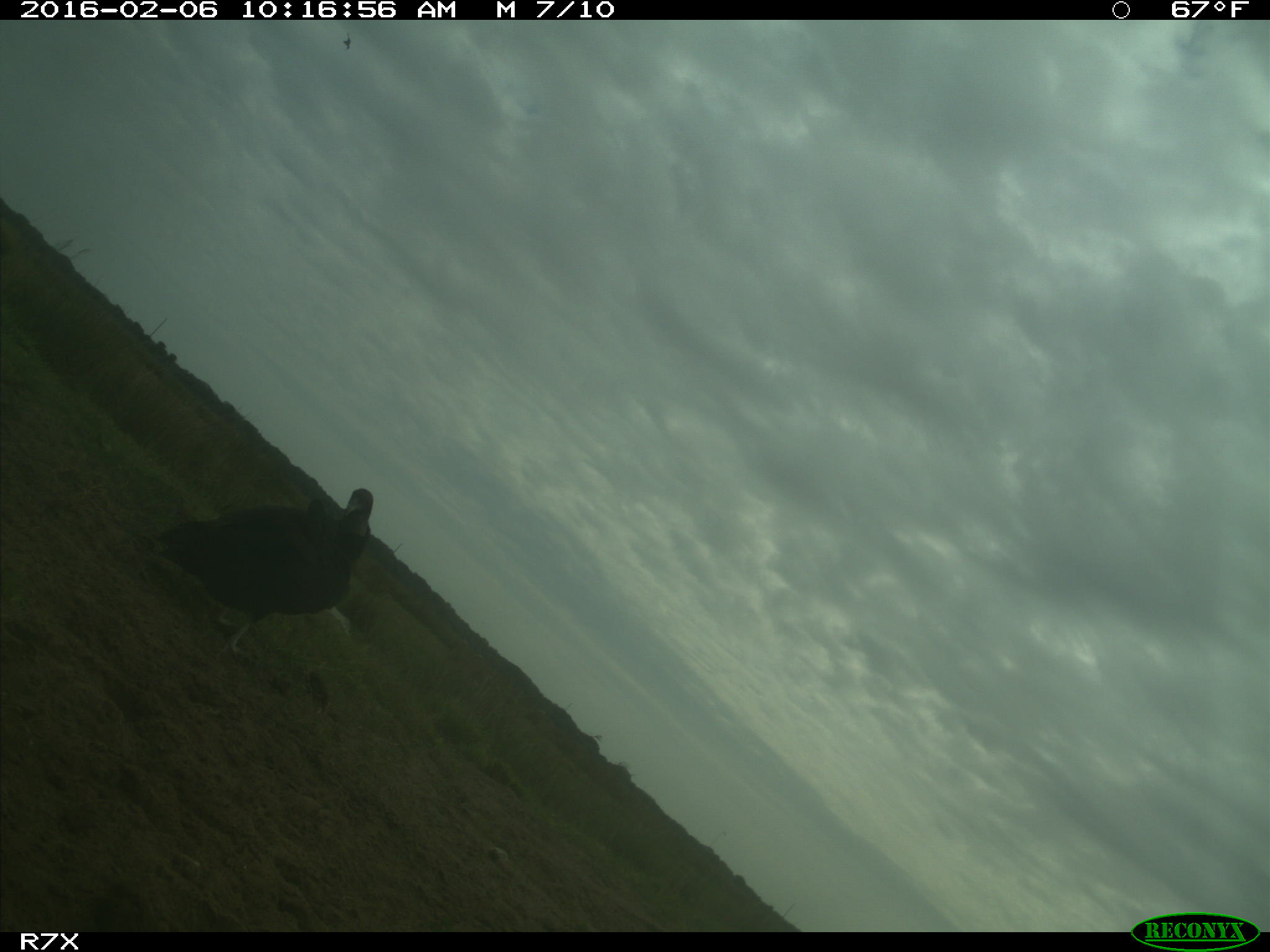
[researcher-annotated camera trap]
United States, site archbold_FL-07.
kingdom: Animalia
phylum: Chordata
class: Aves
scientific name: Aves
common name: birds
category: unidentified bird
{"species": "unidentified bird (birds) (Aves)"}